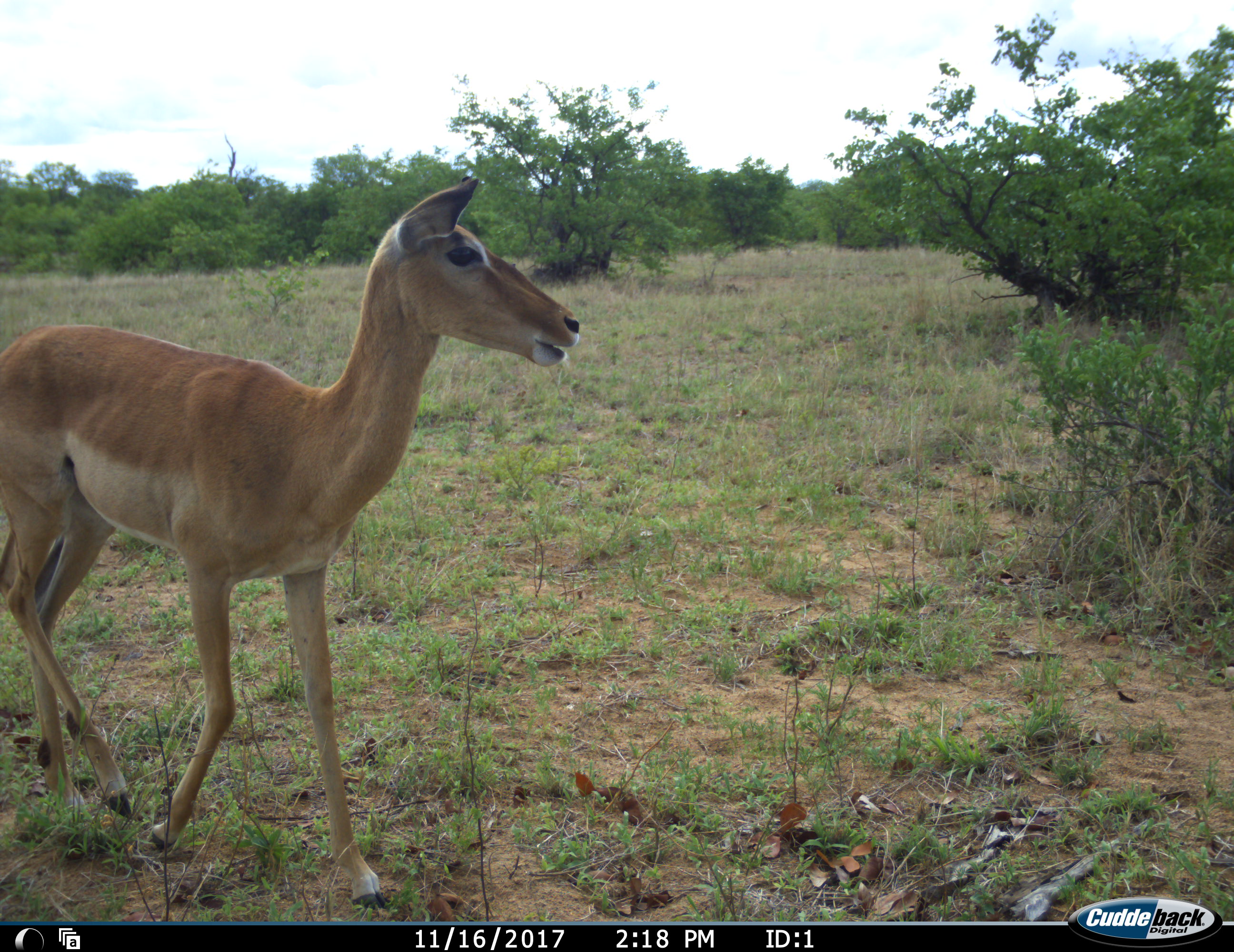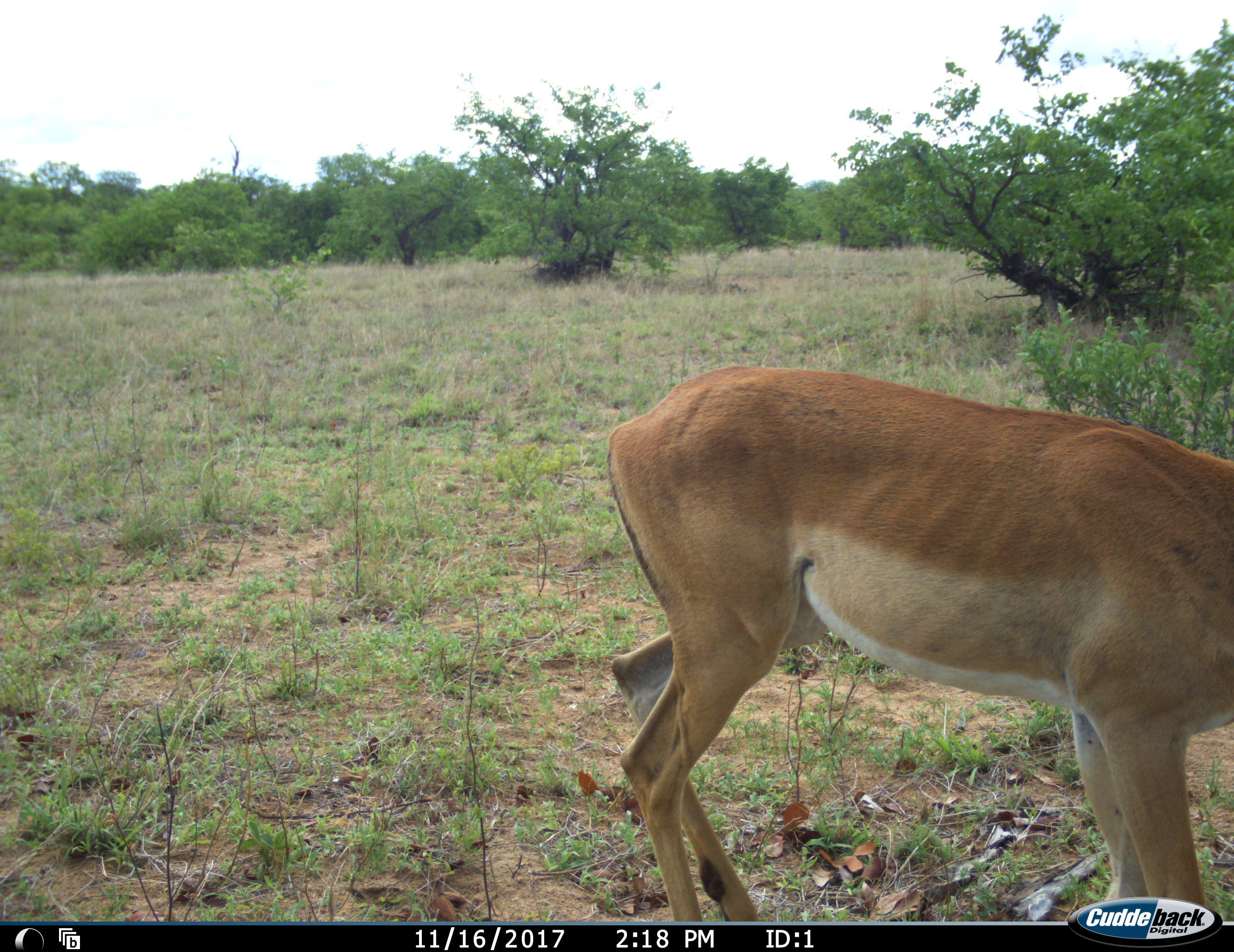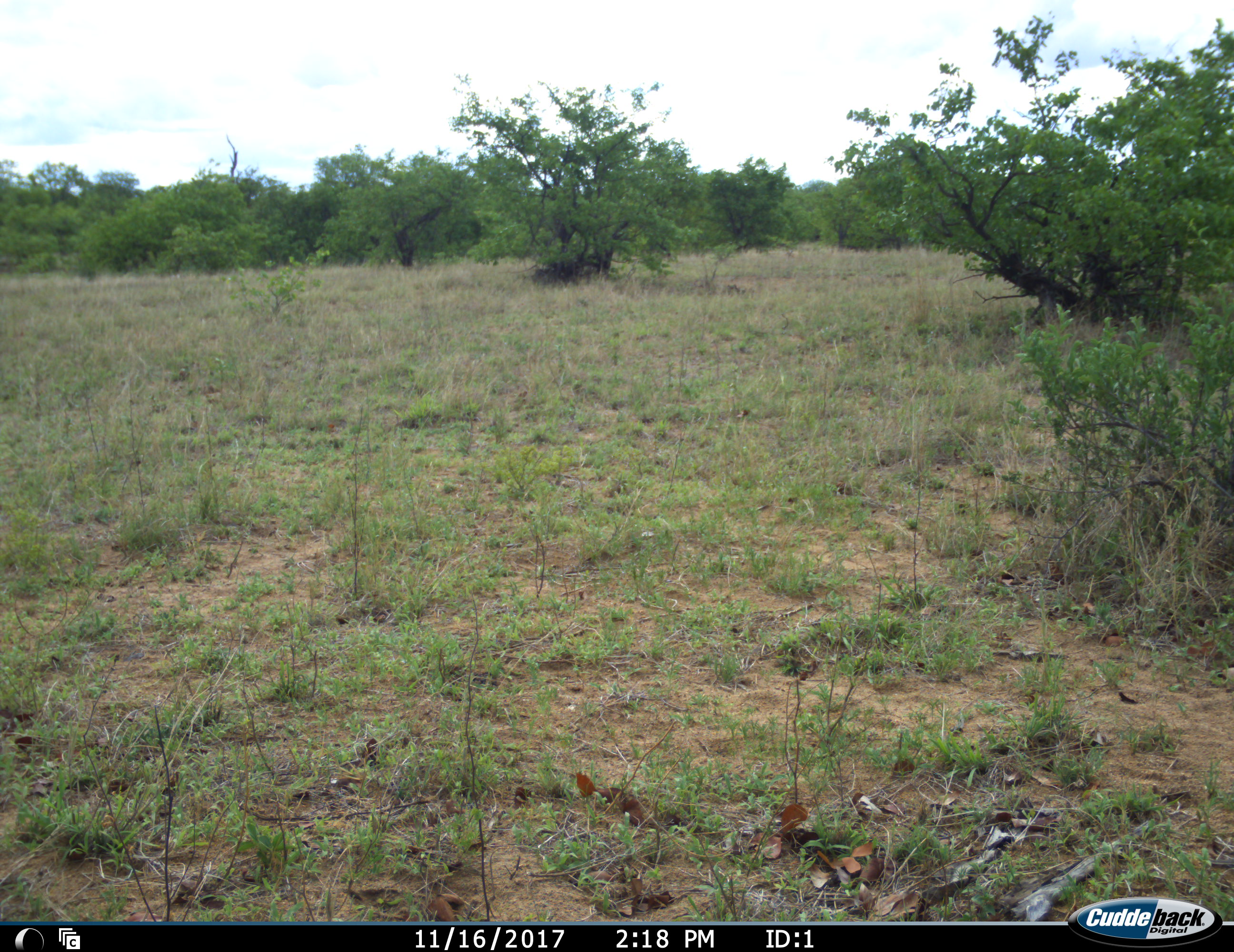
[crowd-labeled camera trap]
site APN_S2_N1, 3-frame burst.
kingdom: Animalia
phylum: Chordata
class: Mammalia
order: Artiodactyla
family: Bovidae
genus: Aepyceros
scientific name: Aepyceros melampus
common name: impala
Impala (Aepyceros melampus), count 1. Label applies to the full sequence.